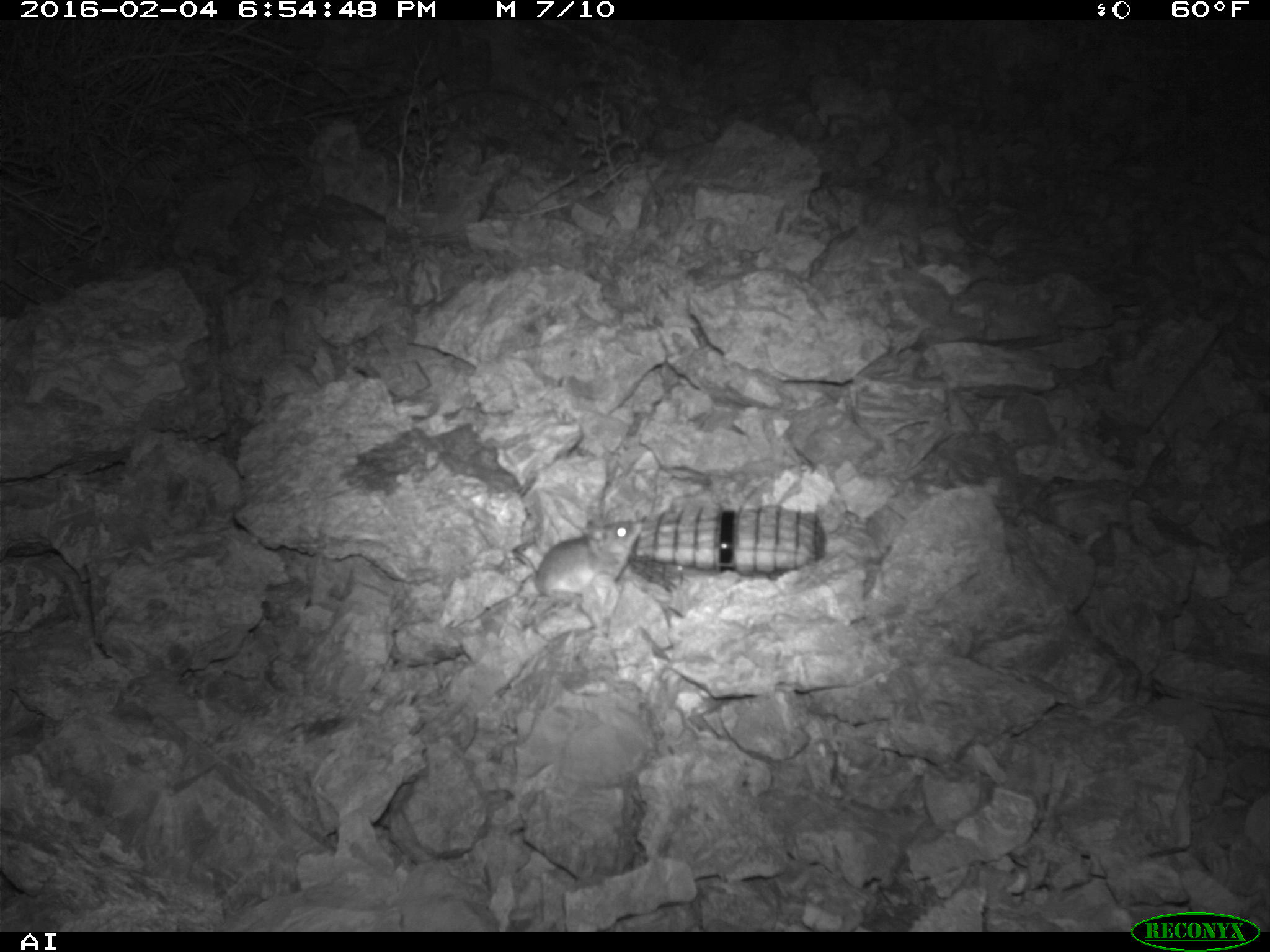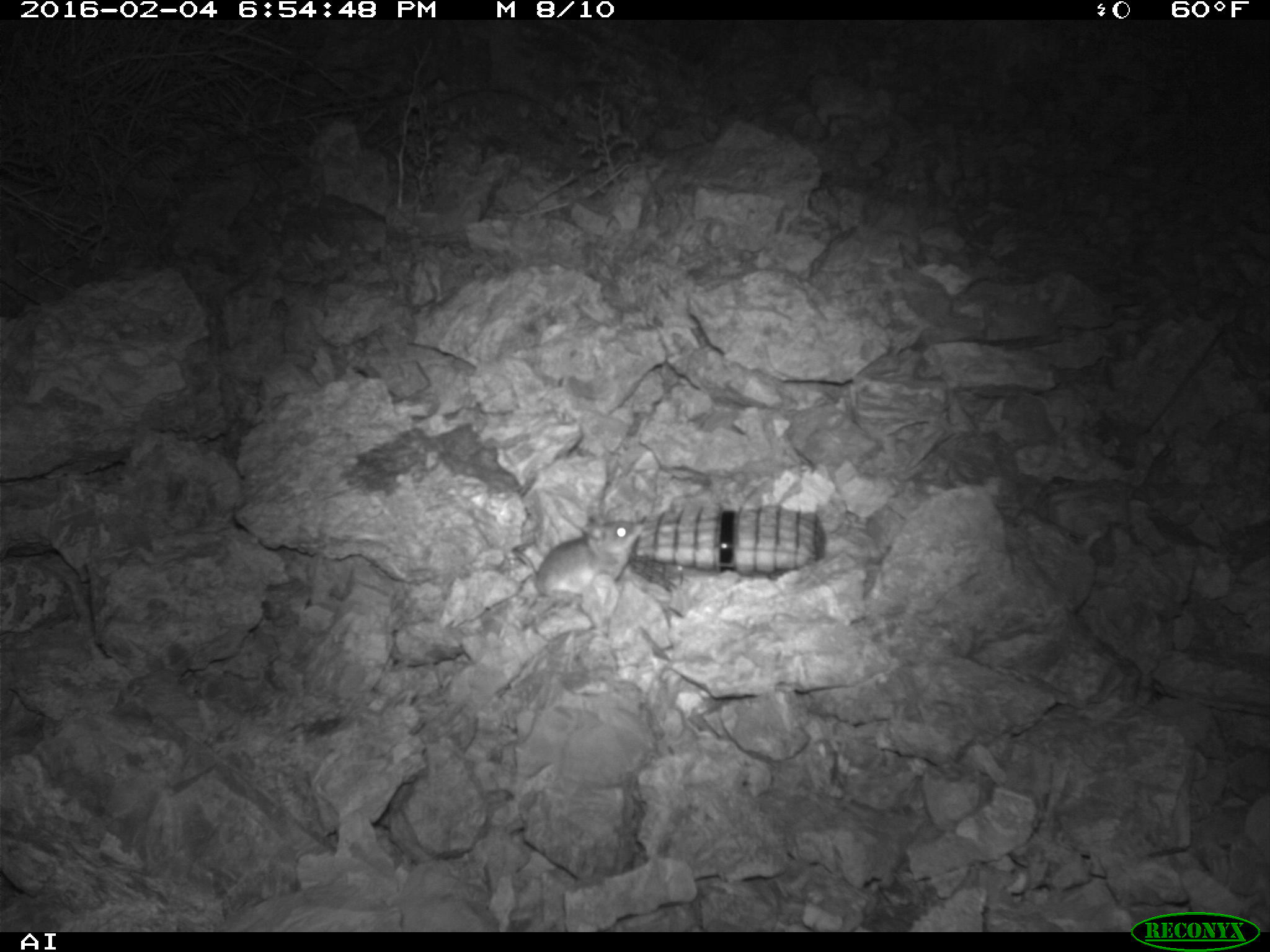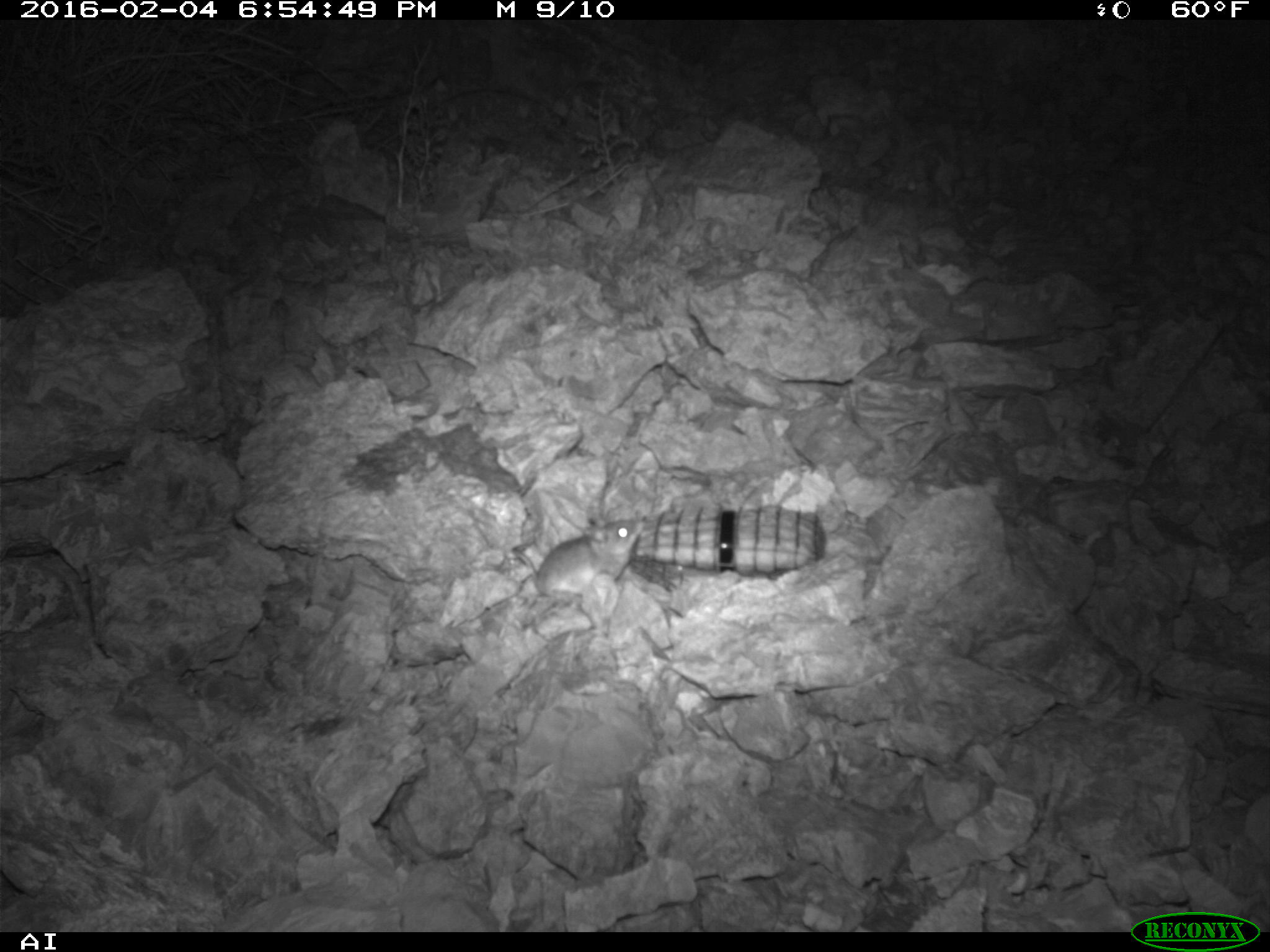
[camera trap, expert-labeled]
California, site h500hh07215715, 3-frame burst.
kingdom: Animalia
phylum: Chordata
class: Mammalia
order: Rodentia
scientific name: Rodentia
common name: rodent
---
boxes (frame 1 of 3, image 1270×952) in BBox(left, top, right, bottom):
rodent: BBox(512, 519, 642, 599)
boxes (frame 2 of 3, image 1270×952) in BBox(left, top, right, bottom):
rodent: BBox(513, 516, 644, 599)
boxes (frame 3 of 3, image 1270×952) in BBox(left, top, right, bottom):
rodent: BBox(513, 516, 644, 604)